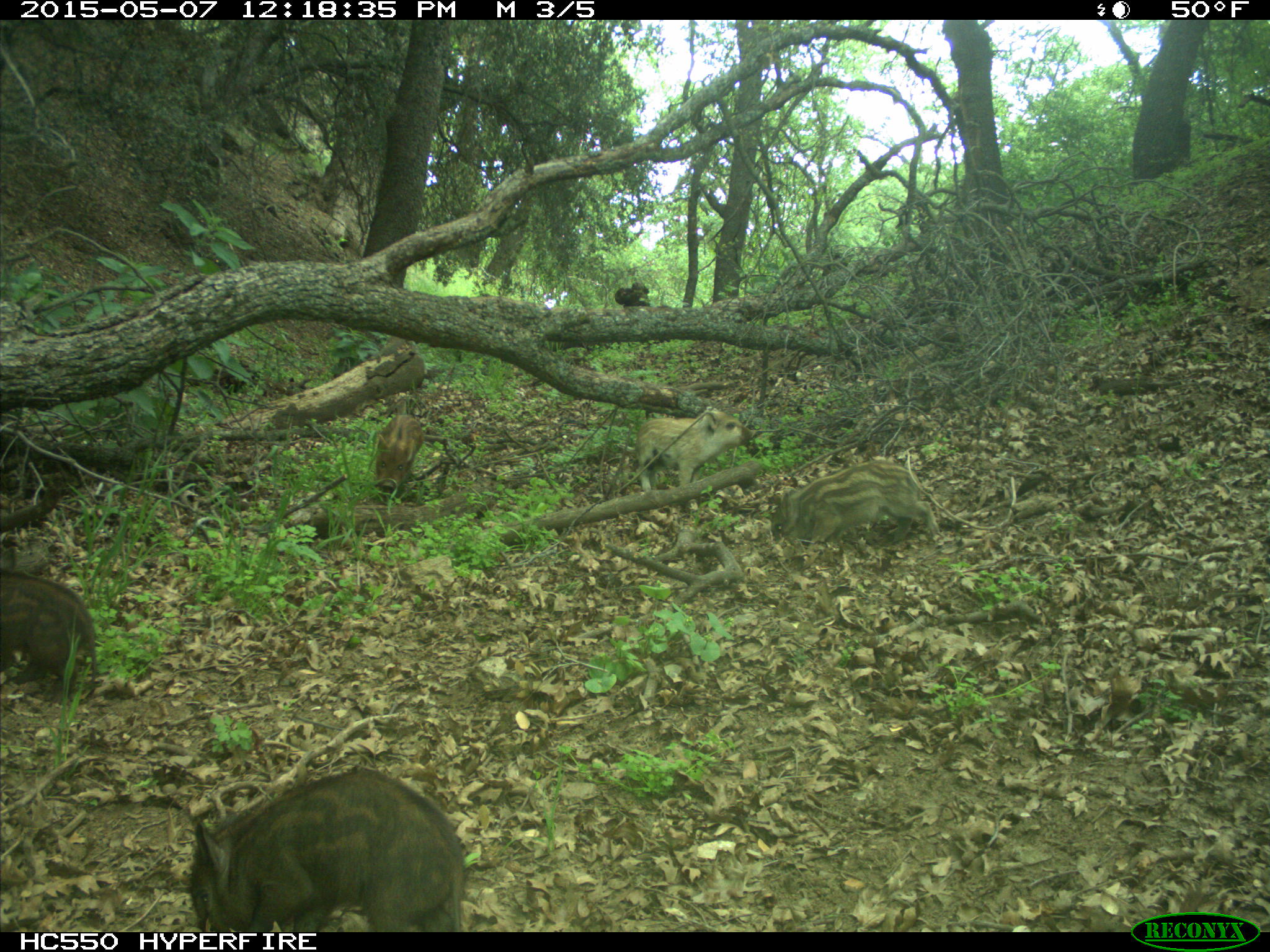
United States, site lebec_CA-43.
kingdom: Animalia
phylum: Chordata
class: Mammalia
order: Artiodactyla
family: Suidae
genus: Sus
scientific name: Sus scrofa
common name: wild boar